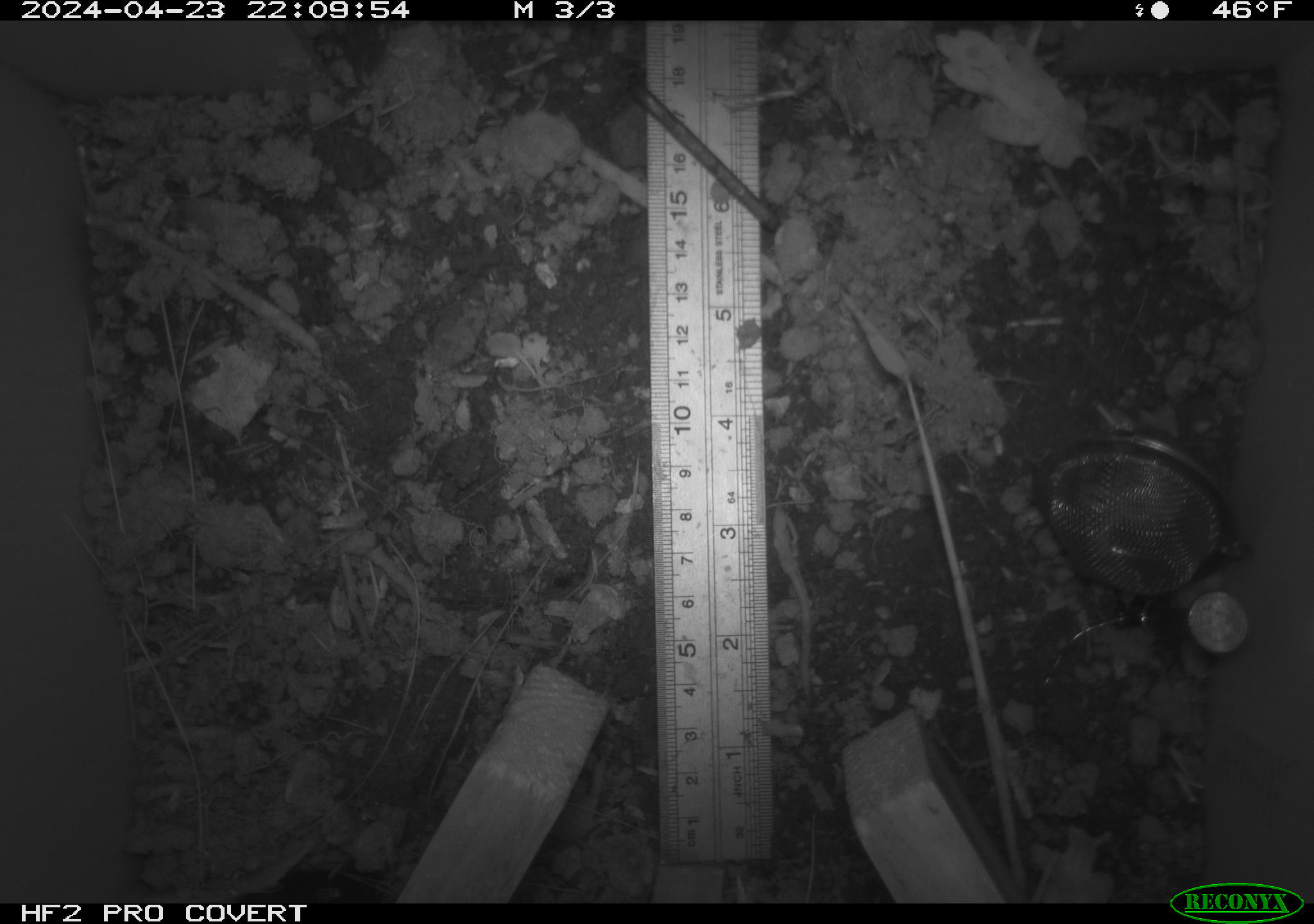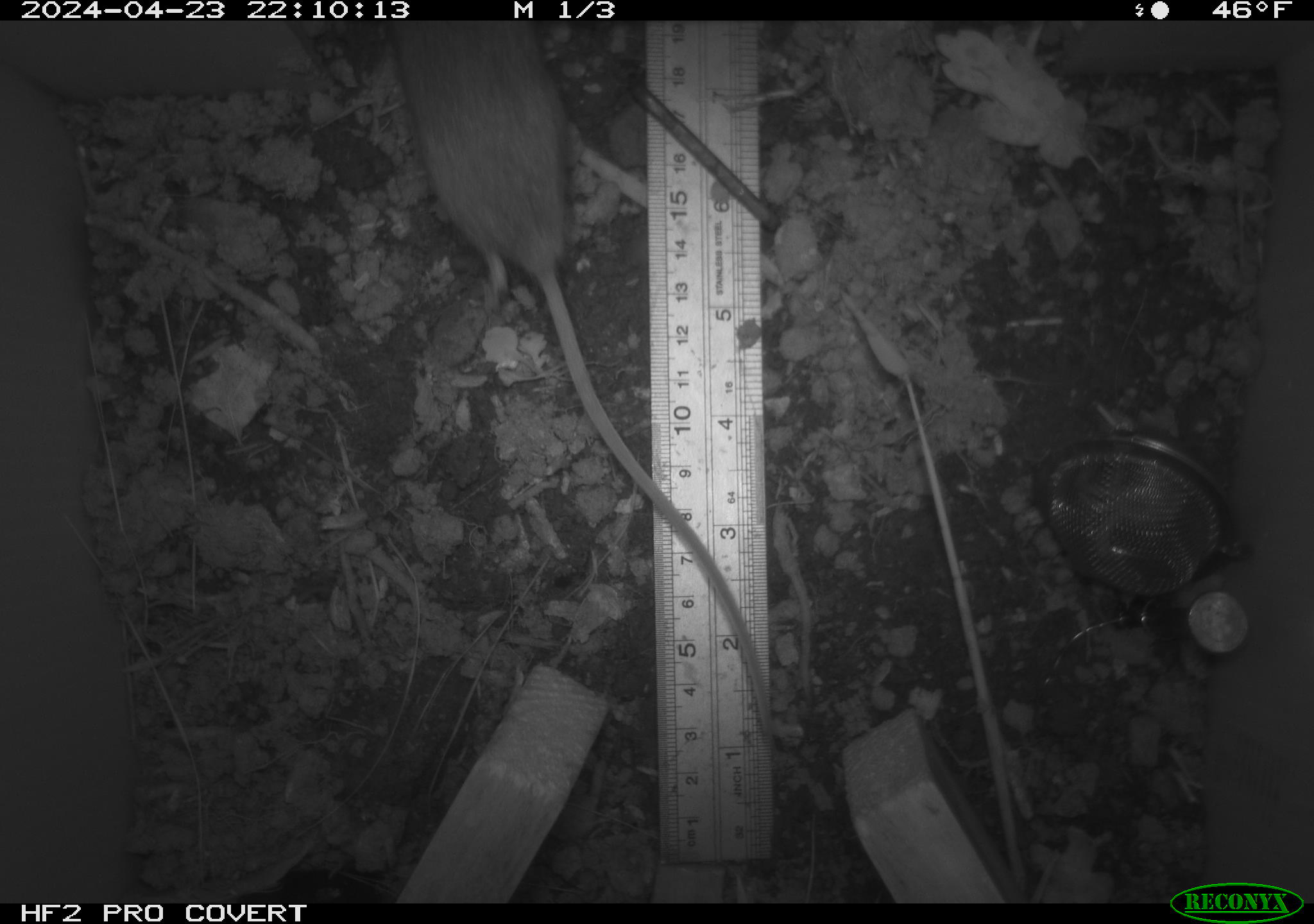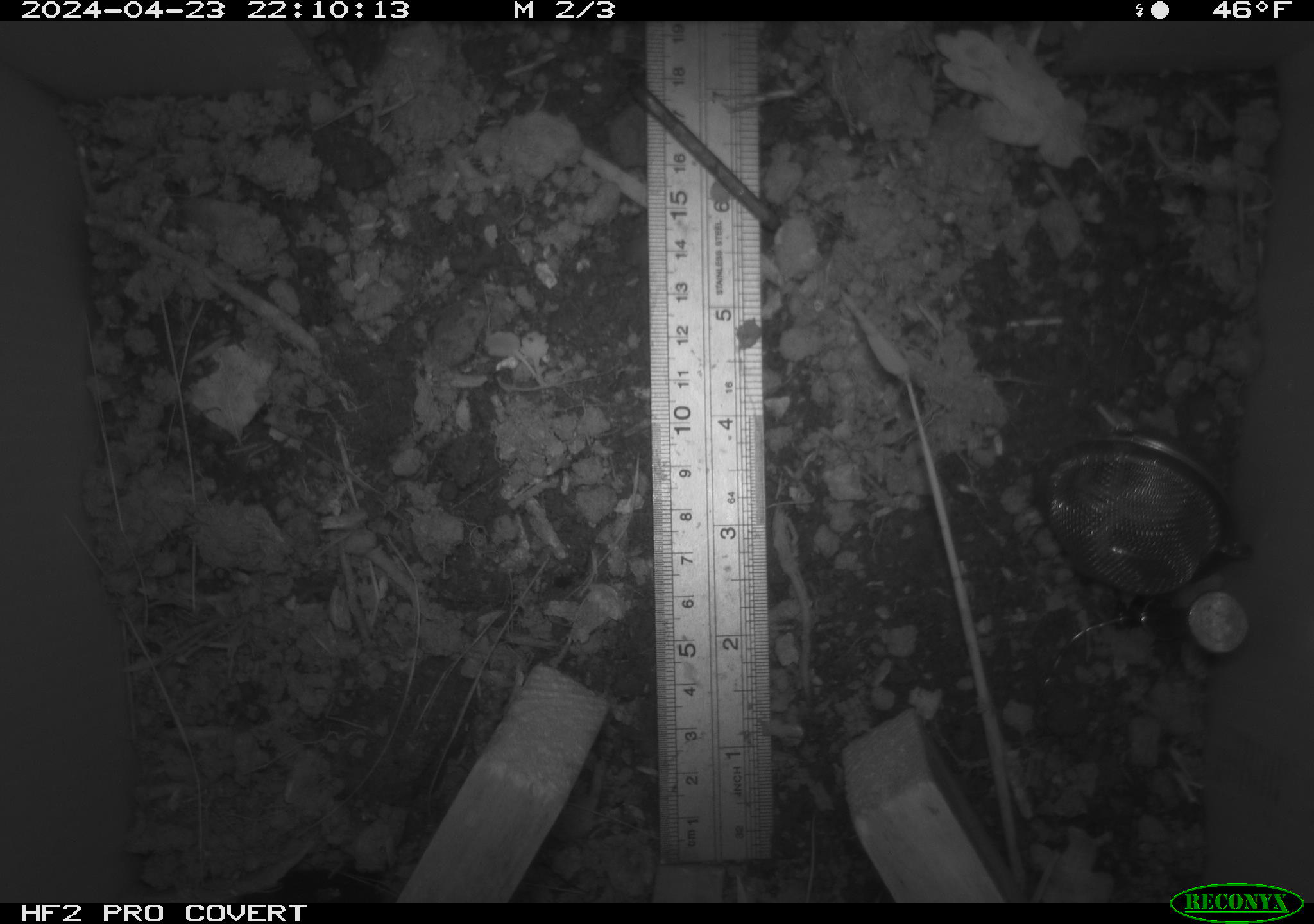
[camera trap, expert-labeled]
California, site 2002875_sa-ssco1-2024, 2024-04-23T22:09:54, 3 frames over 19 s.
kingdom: Animalia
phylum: Chordata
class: Mammalia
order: Rodentia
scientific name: Rodentia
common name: mouse species